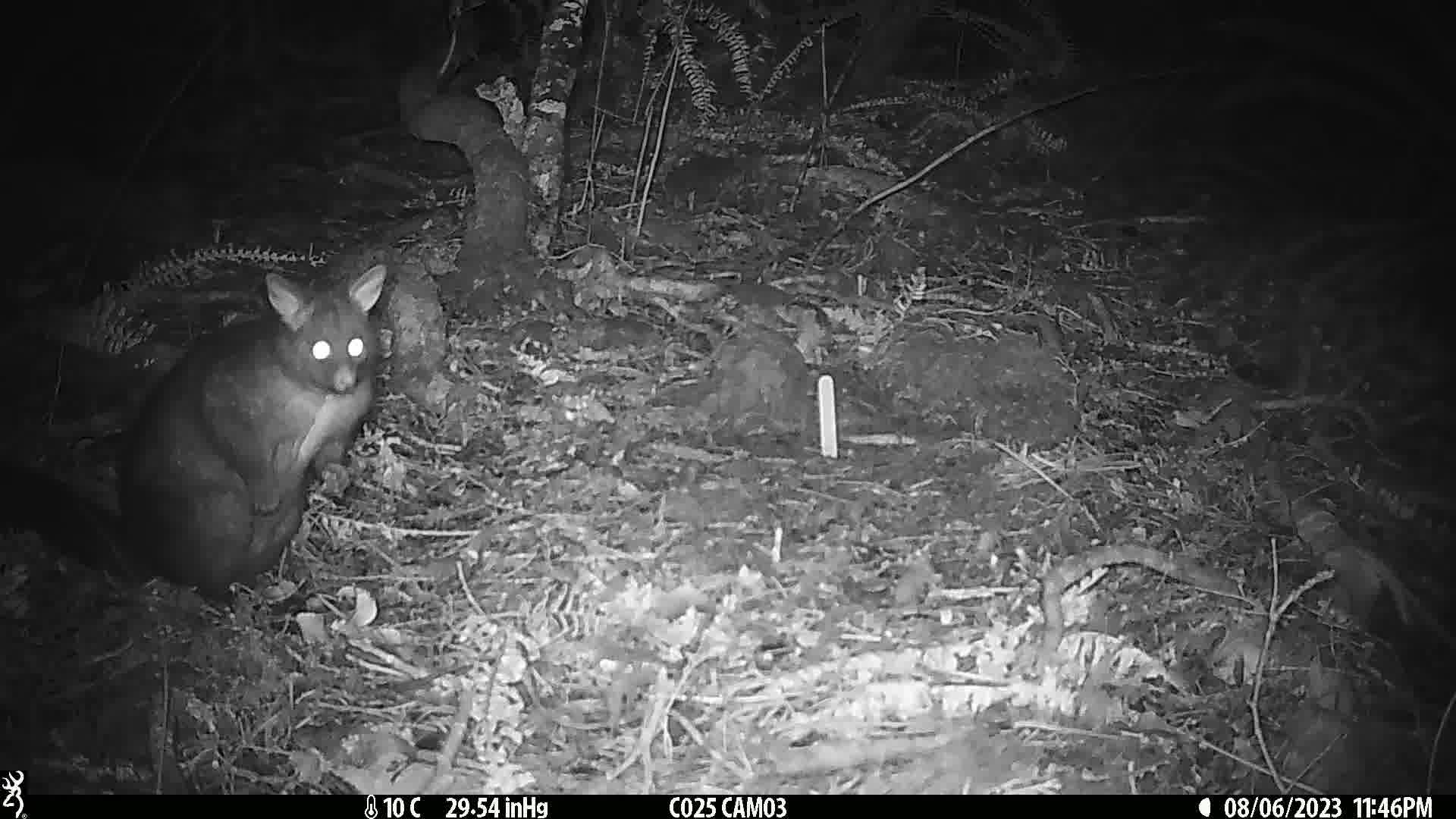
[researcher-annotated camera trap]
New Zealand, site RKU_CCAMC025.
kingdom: Animalia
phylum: Chordata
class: Mammalia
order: Diprotodontia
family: Phalangeridae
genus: Trichosurus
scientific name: Trichosurus vulpecula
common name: common brushtail possum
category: possum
Possum (common brushtail possum) (Trichosurus vulpecula).